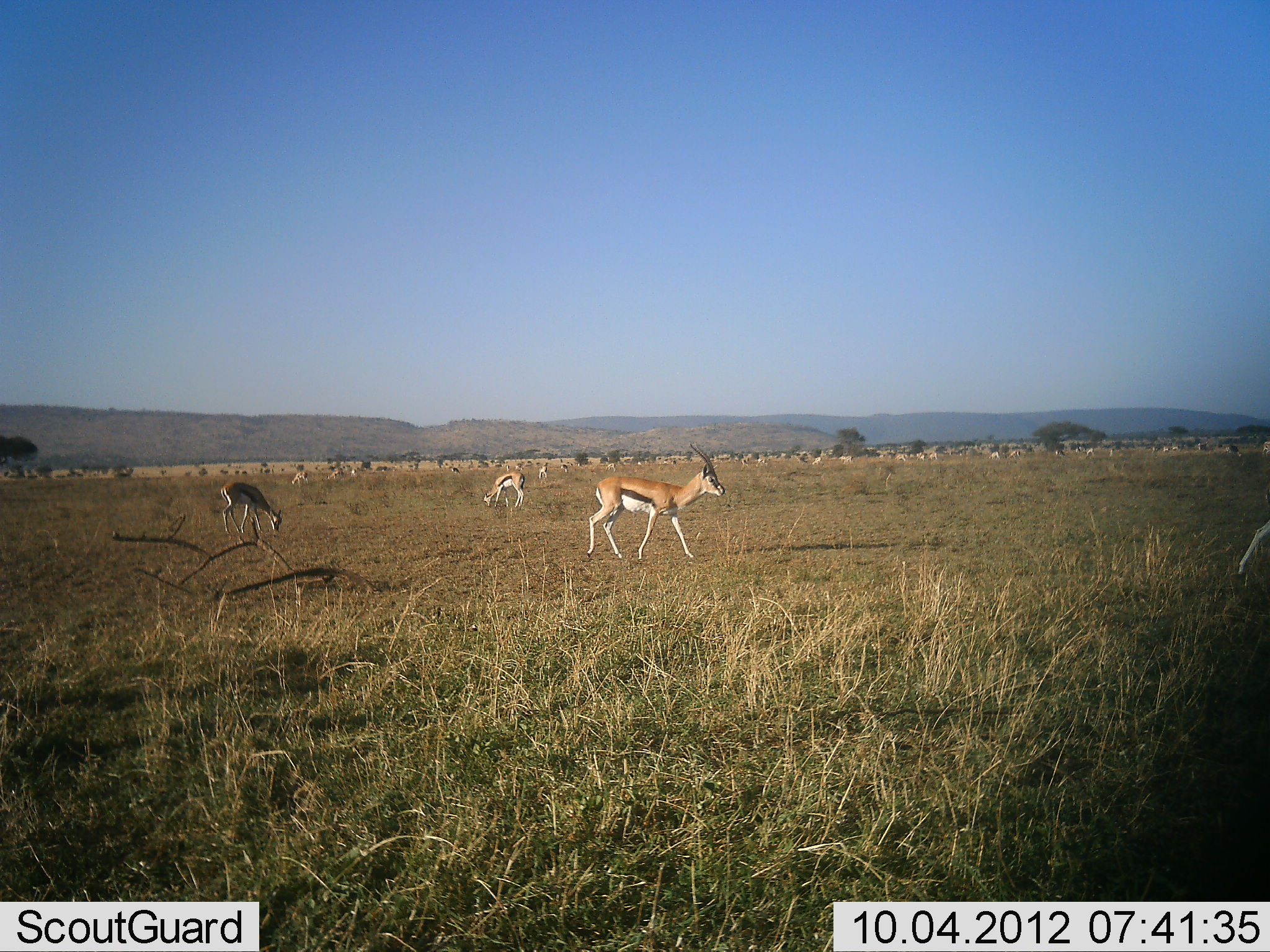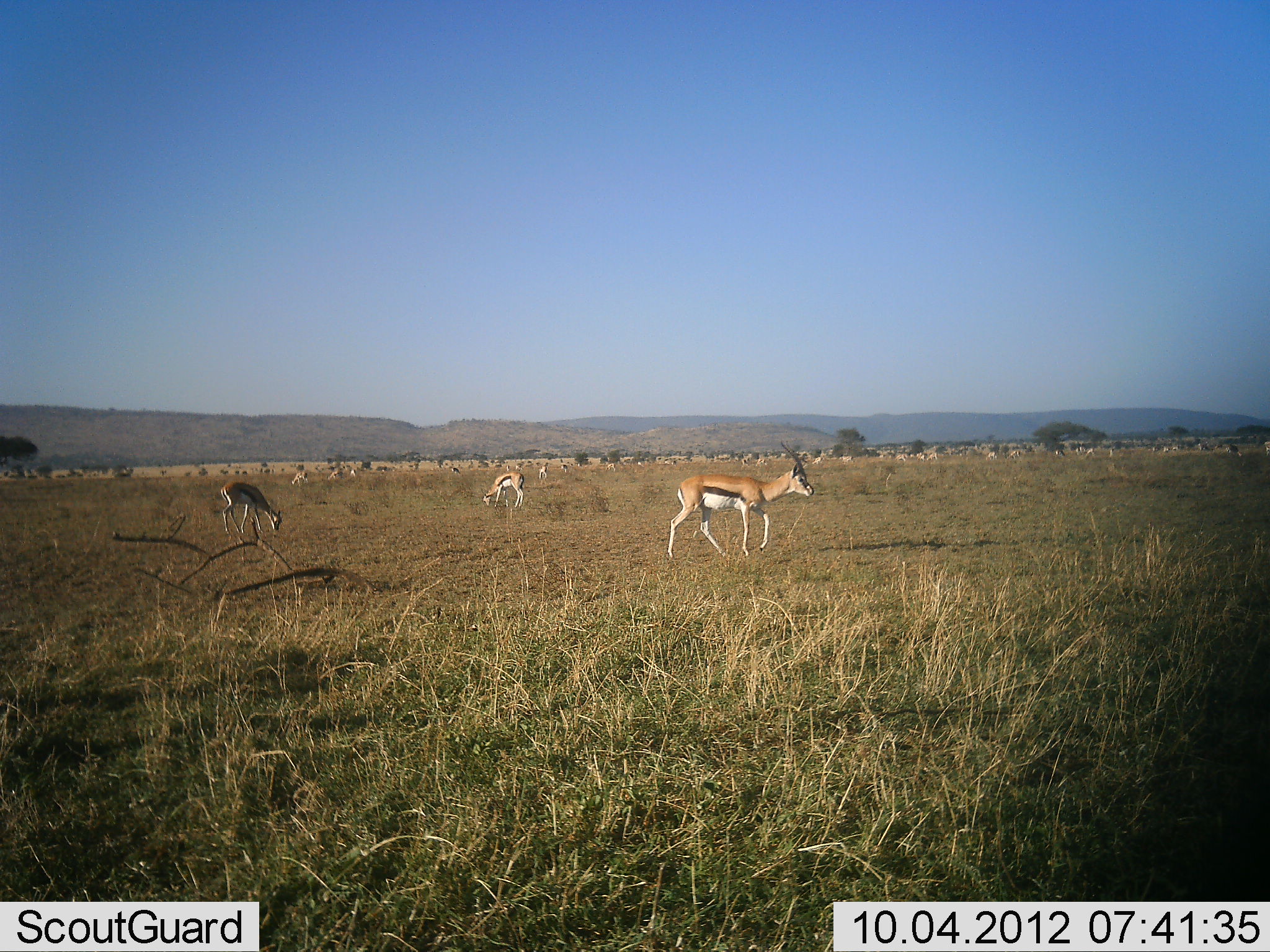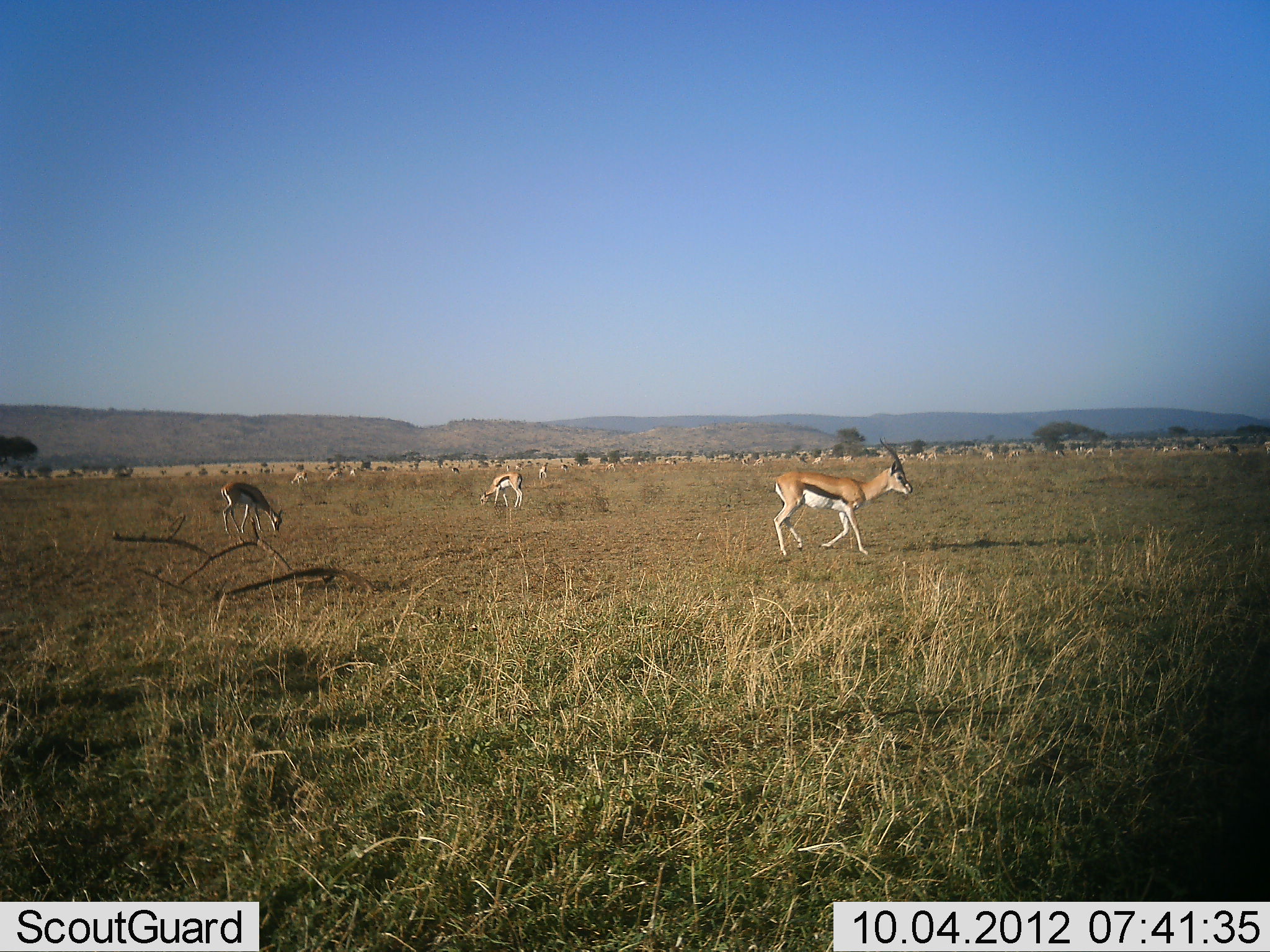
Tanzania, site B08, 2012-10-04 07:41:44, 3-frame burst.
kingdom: Animalia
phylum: Chordata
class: Mammalia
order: Artiodactyla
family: Bovidae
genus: Eudorcas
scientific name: Eudorcas thomsonii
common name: thomson's gazelle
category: gazellethomsons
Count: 11-50.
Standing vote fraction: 50%.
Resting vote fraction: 0%.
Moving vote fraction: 70%.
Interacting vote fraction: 0%.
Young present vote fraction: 0%.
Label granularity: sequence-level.